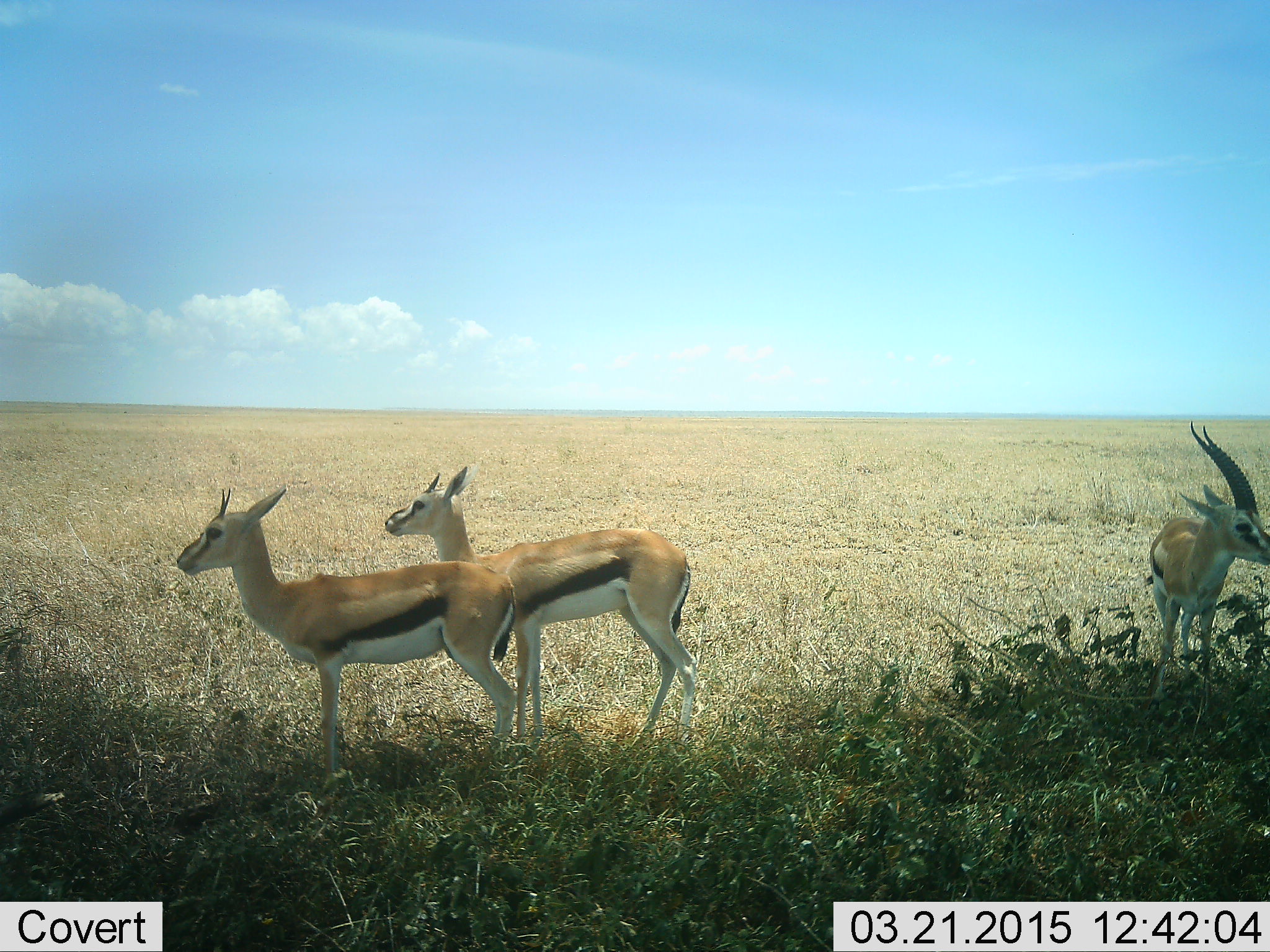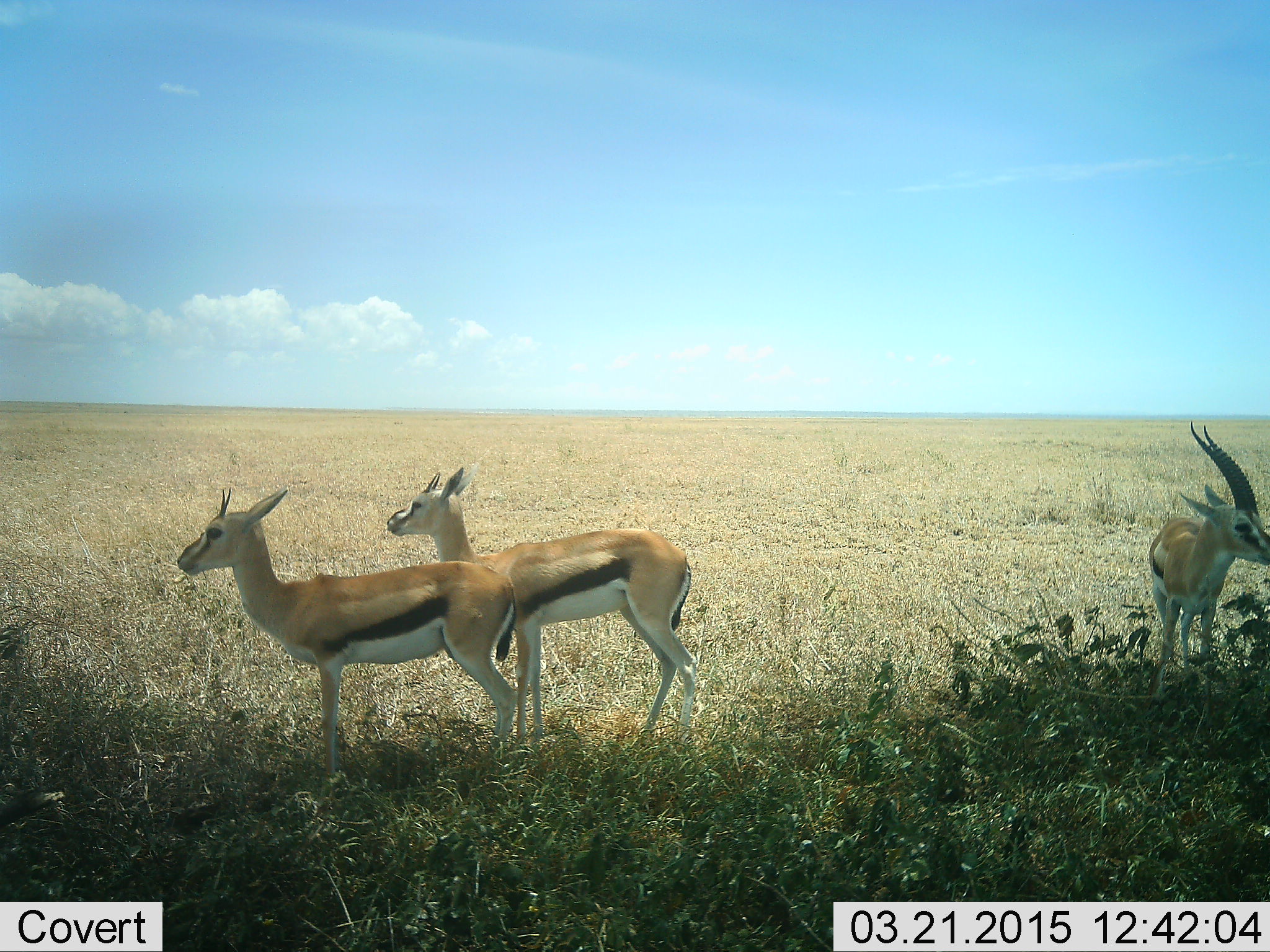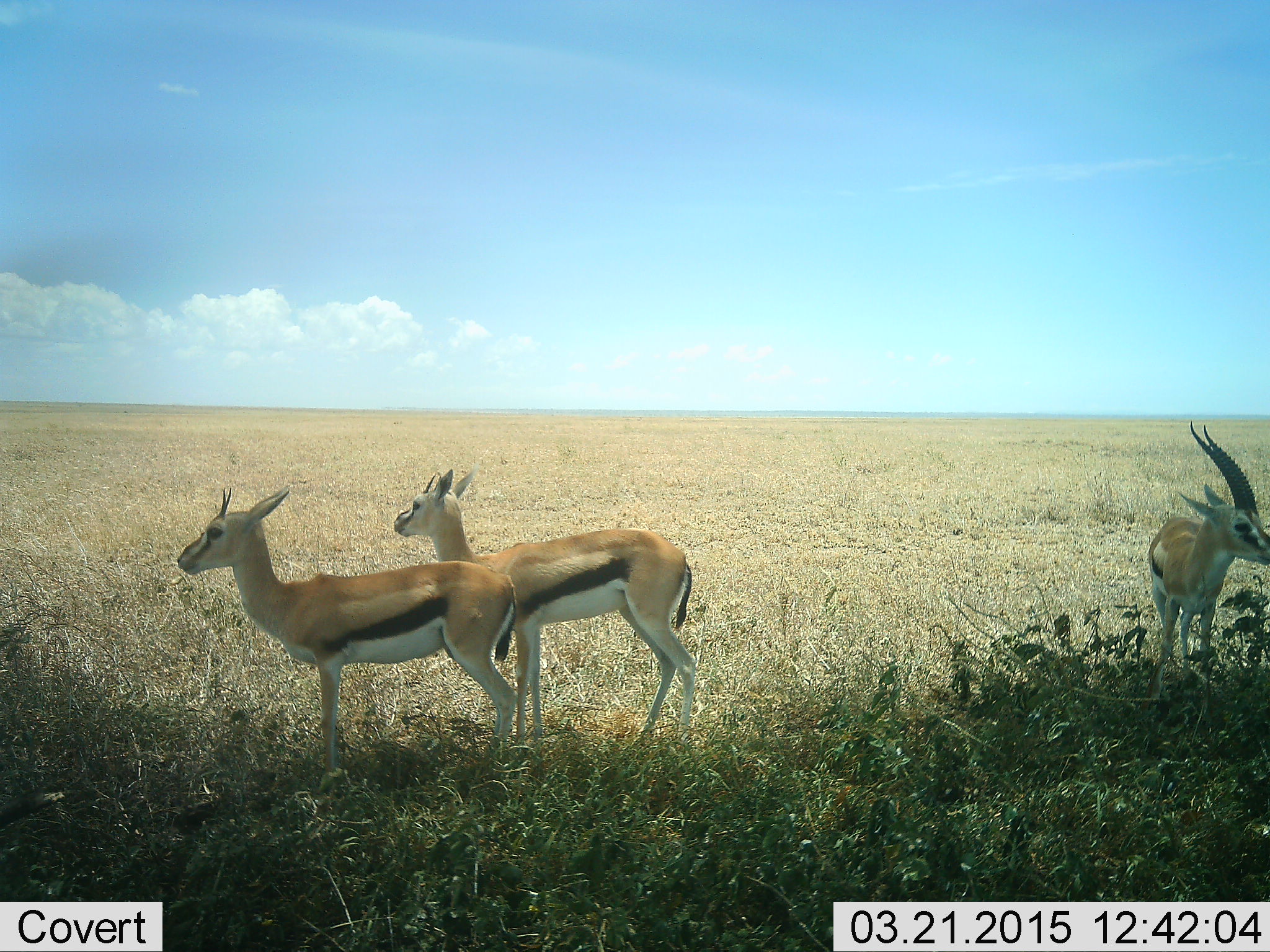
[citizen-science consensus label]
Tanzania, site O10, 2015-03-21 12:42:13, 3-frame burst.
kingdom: Animalia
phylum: Chordata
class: Mammalia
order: Artiodactyla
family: Bovidae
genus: Eudorcas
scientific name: Eudorcas thomsonii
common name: thomson's gazelle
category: gazellethomsons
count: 3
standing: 100%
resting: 0%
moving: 0%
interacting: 0%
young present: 0%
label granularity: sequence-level